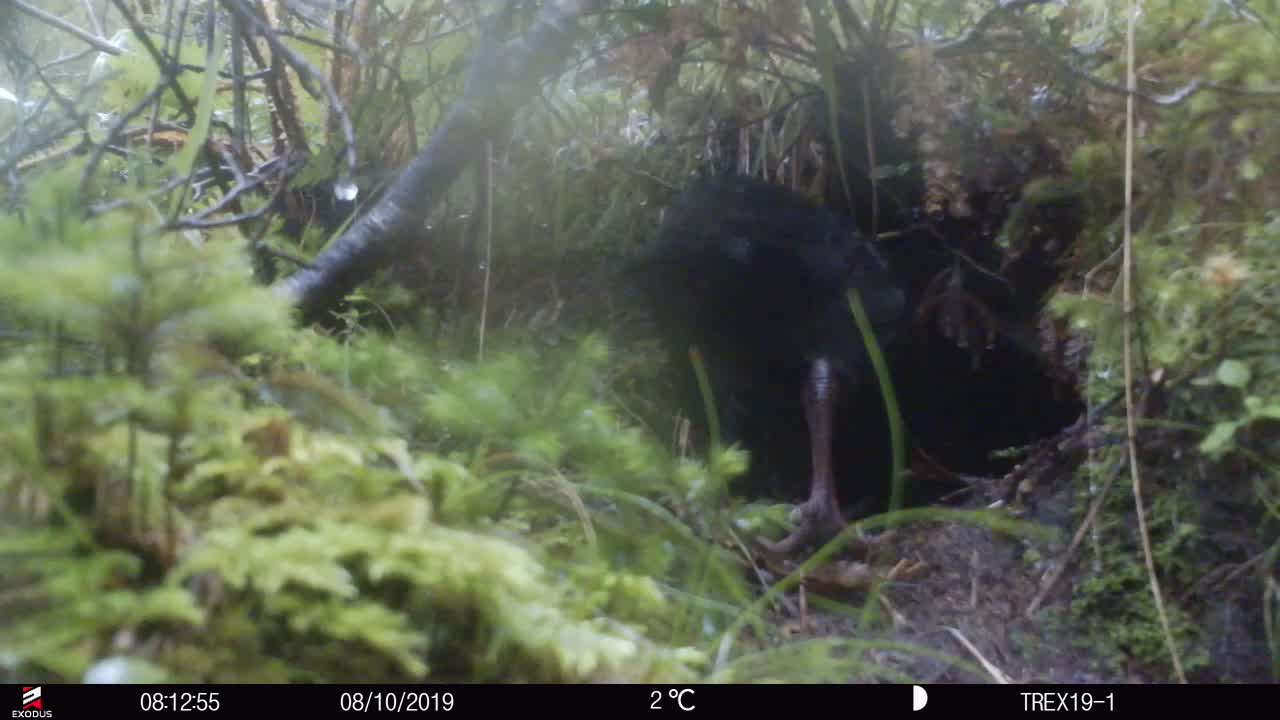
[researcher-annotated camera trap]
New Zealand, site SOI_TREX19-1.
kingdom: Animalia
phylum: Chordata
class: Aves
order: Gruiformes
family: Rallidae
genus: Gallirallus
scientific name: Gallirallus australis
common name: weka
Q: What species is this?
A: Weka (Gallirallus australis).